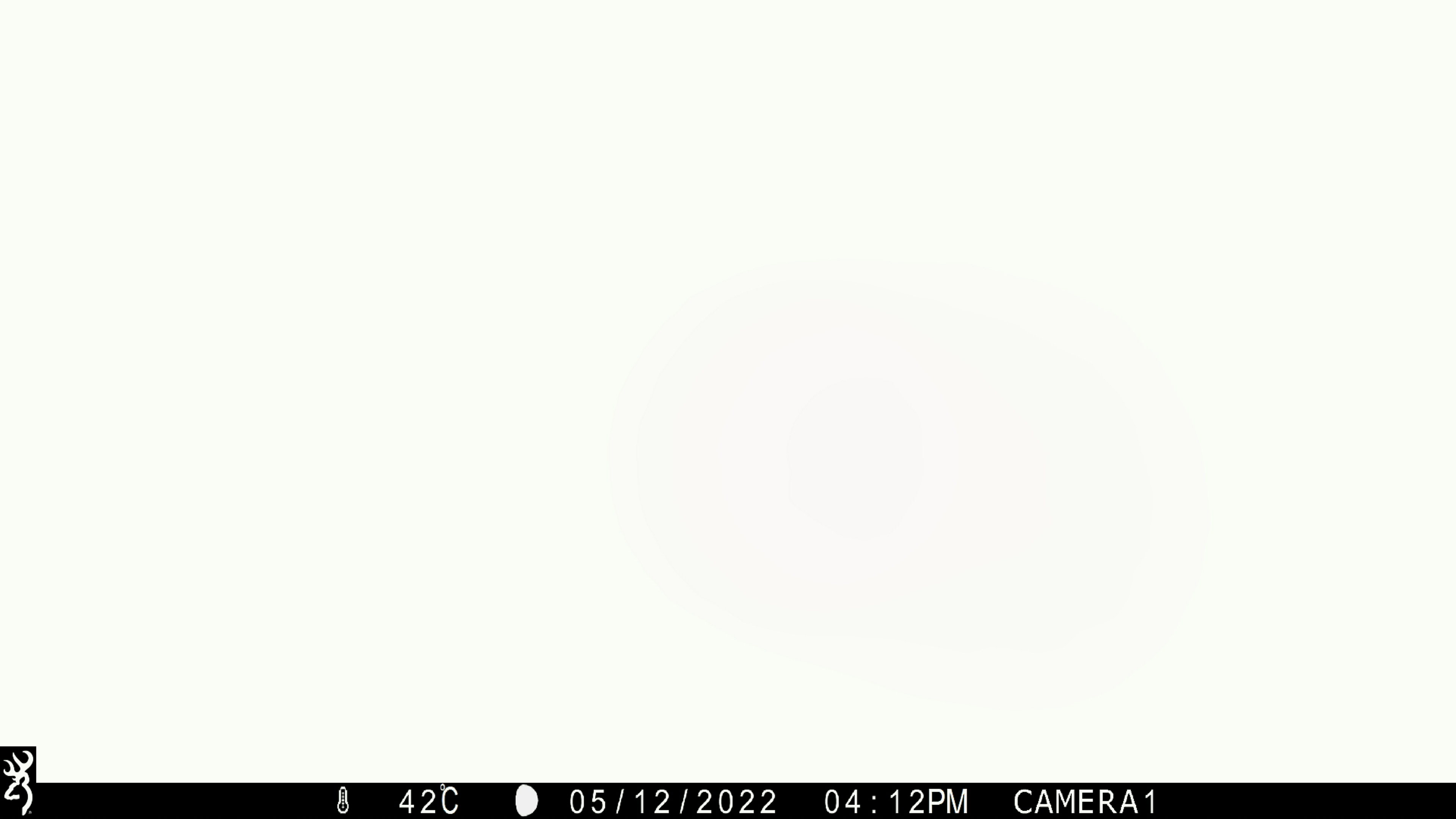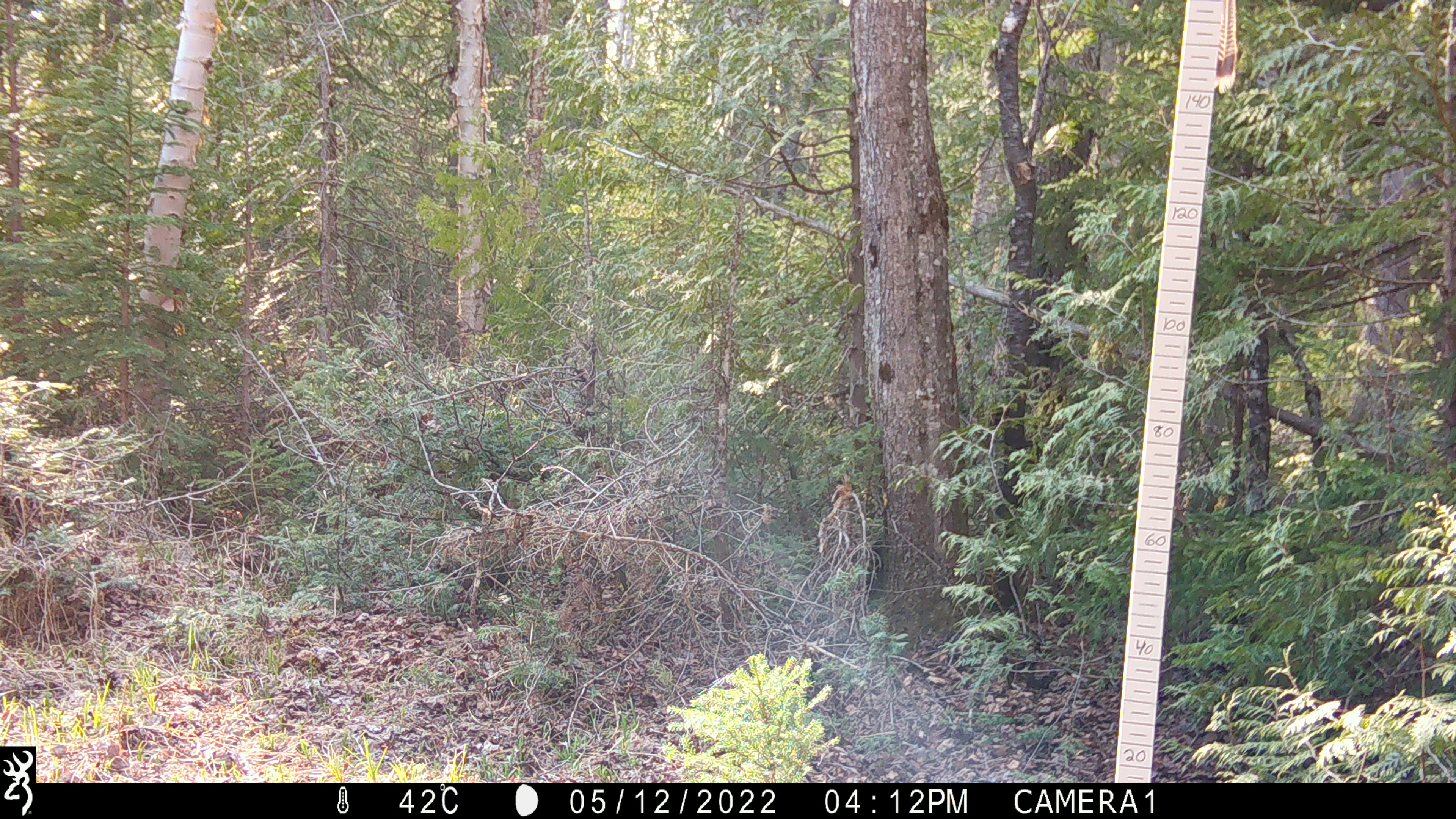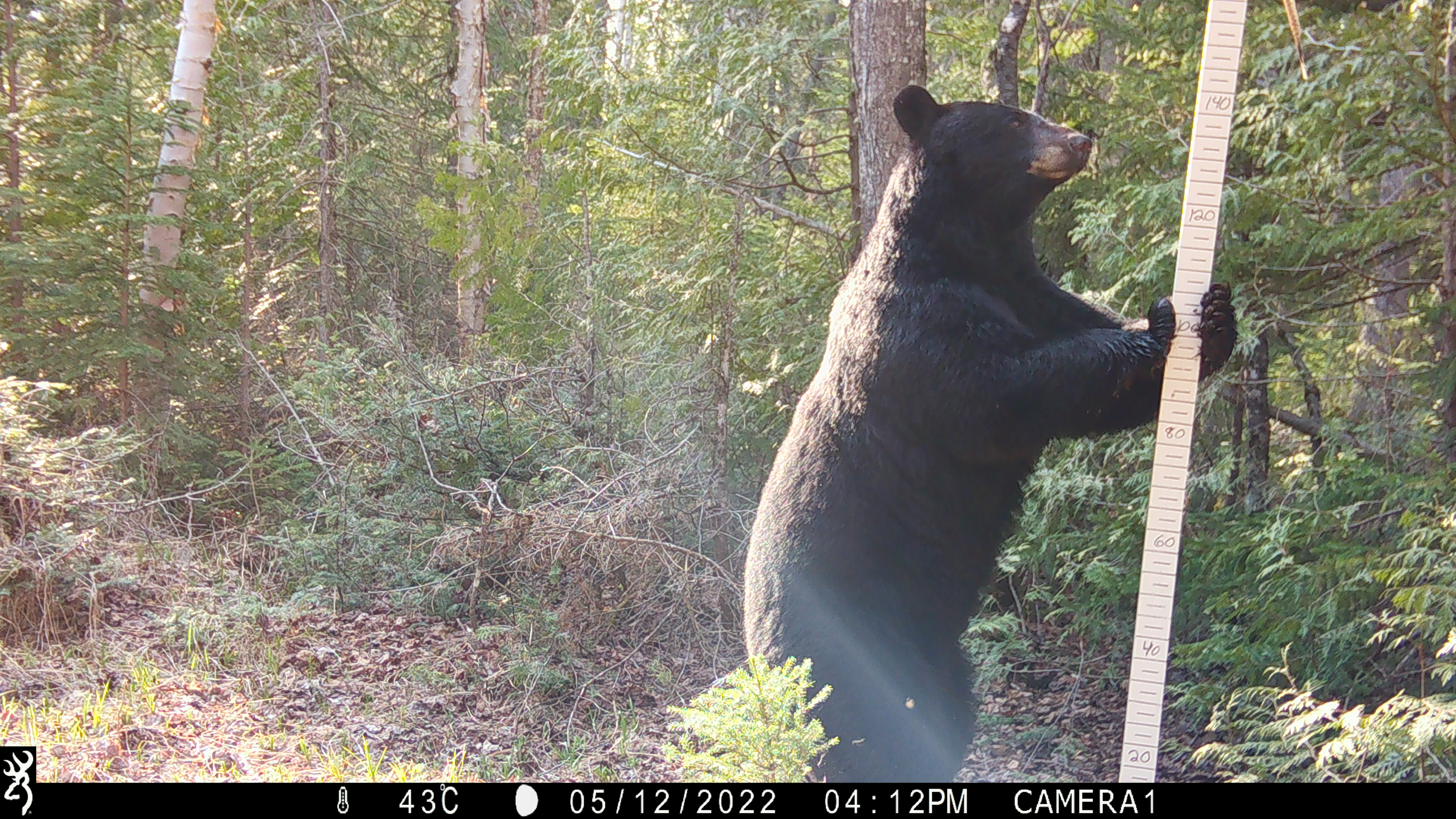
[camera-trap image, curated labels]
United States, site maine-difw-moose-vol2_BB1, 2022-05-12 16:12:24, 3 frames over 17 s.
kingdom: Animalia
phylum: Chordata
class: Mammalia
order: Carnivora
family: Ursidae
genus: Ursus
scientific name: Ursus americanus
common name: black bear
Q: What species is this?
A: Black bear (Ursus americanus).